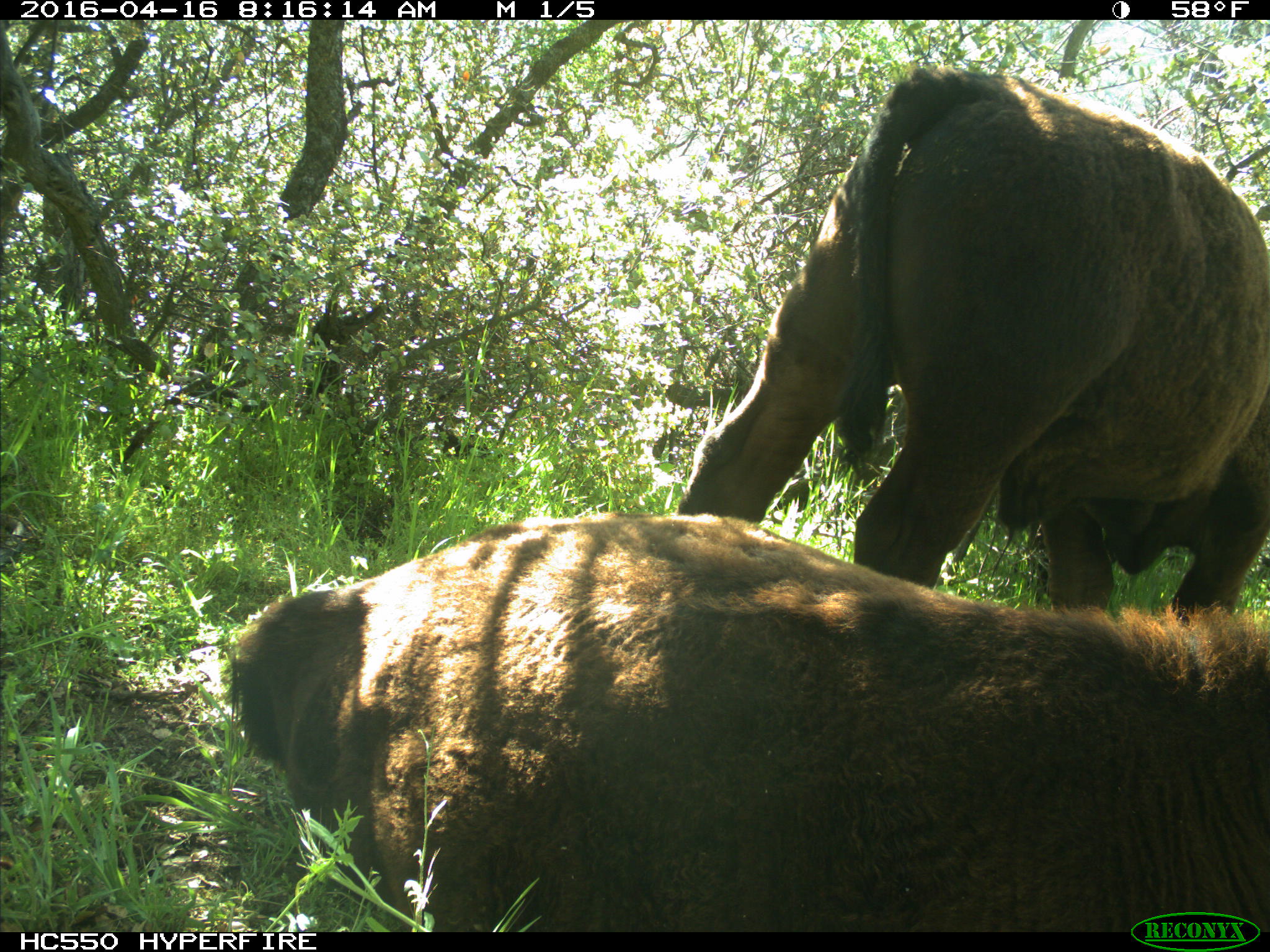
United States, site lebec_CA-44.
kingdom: Animalia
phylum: Chordata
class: Mammalia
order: Artiodactyla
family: Bovidae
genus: Bos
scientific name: Bos taurus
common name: domestic cow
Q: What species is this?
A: Bos taurus (domestic cow).